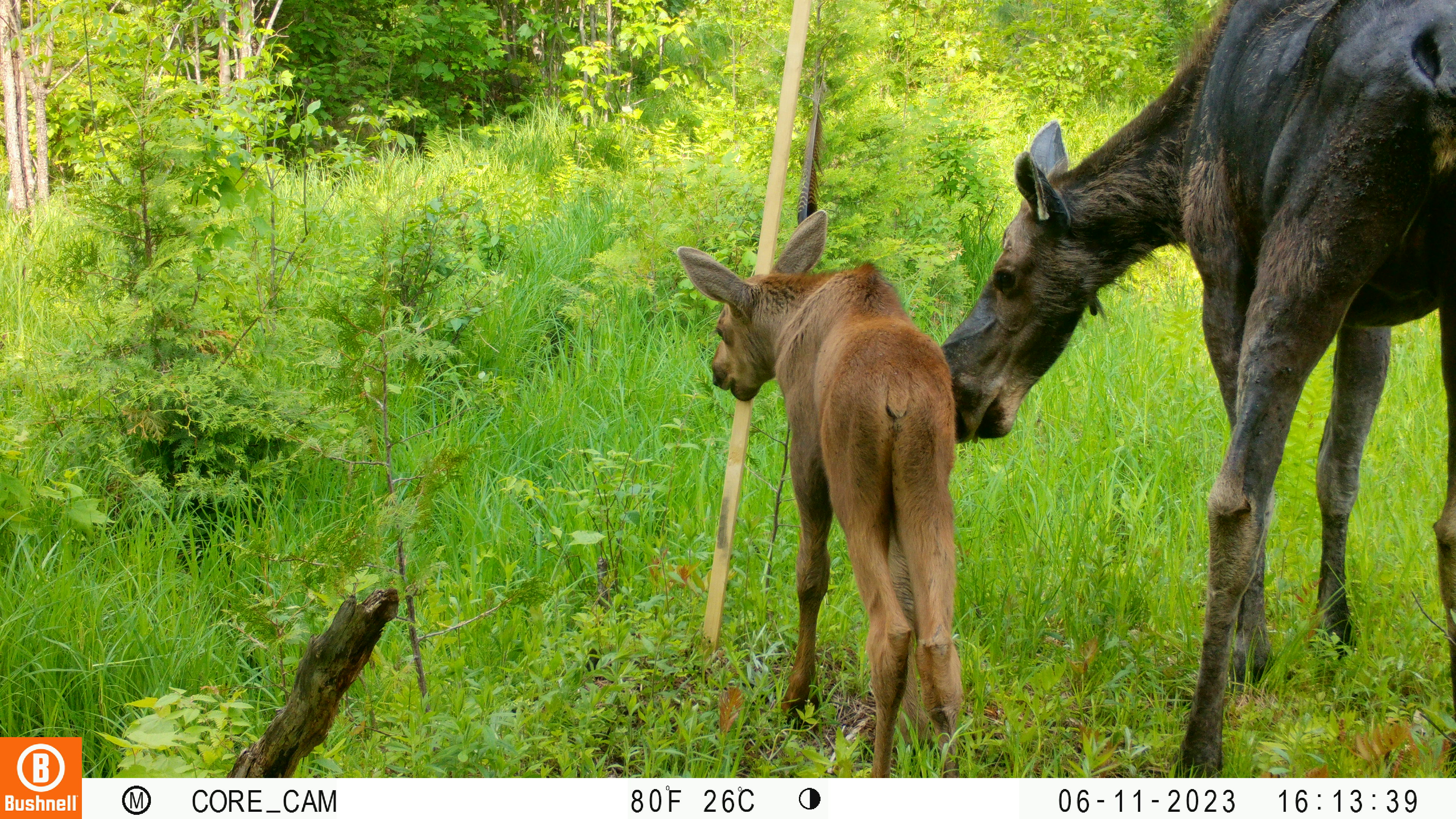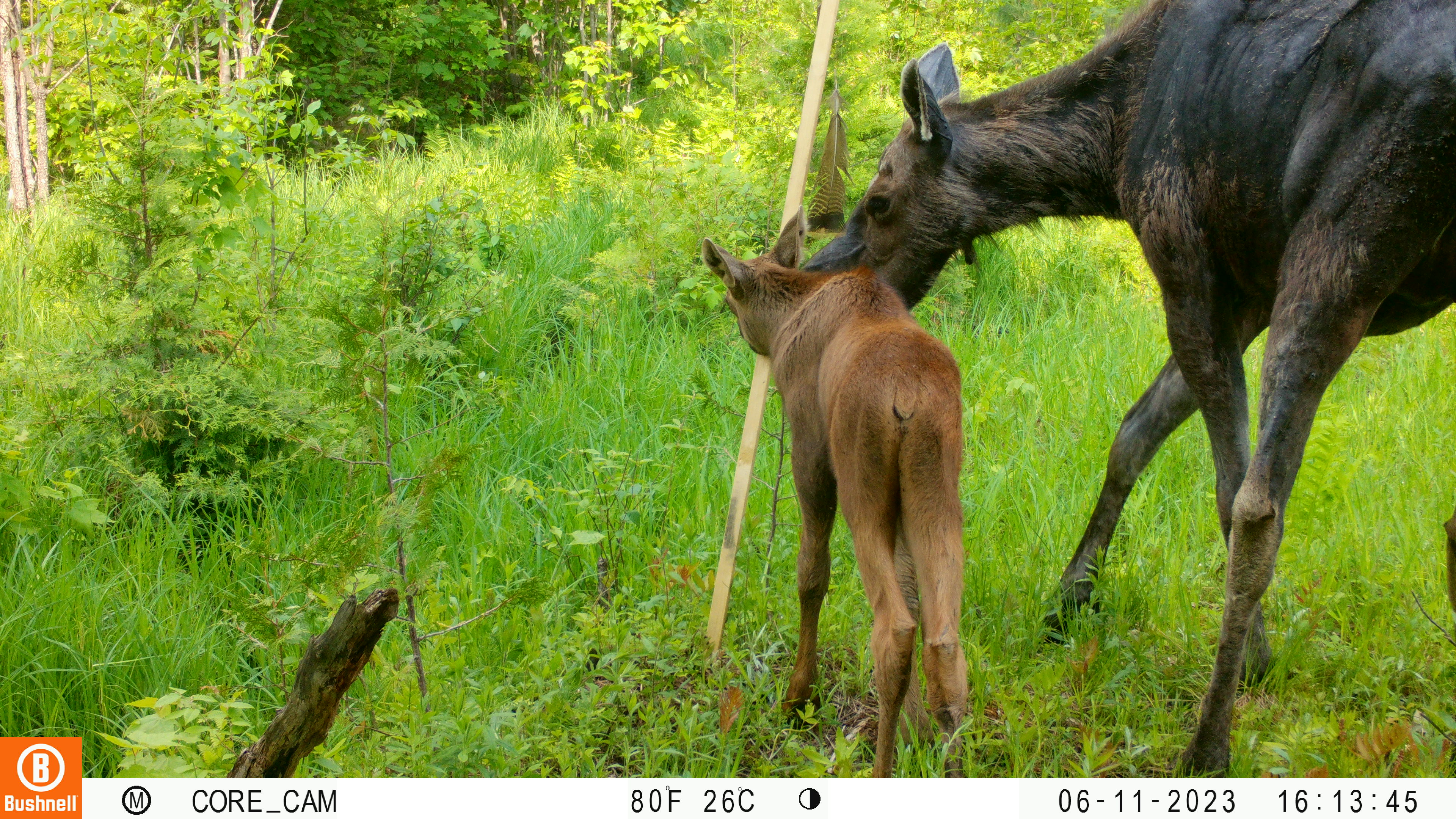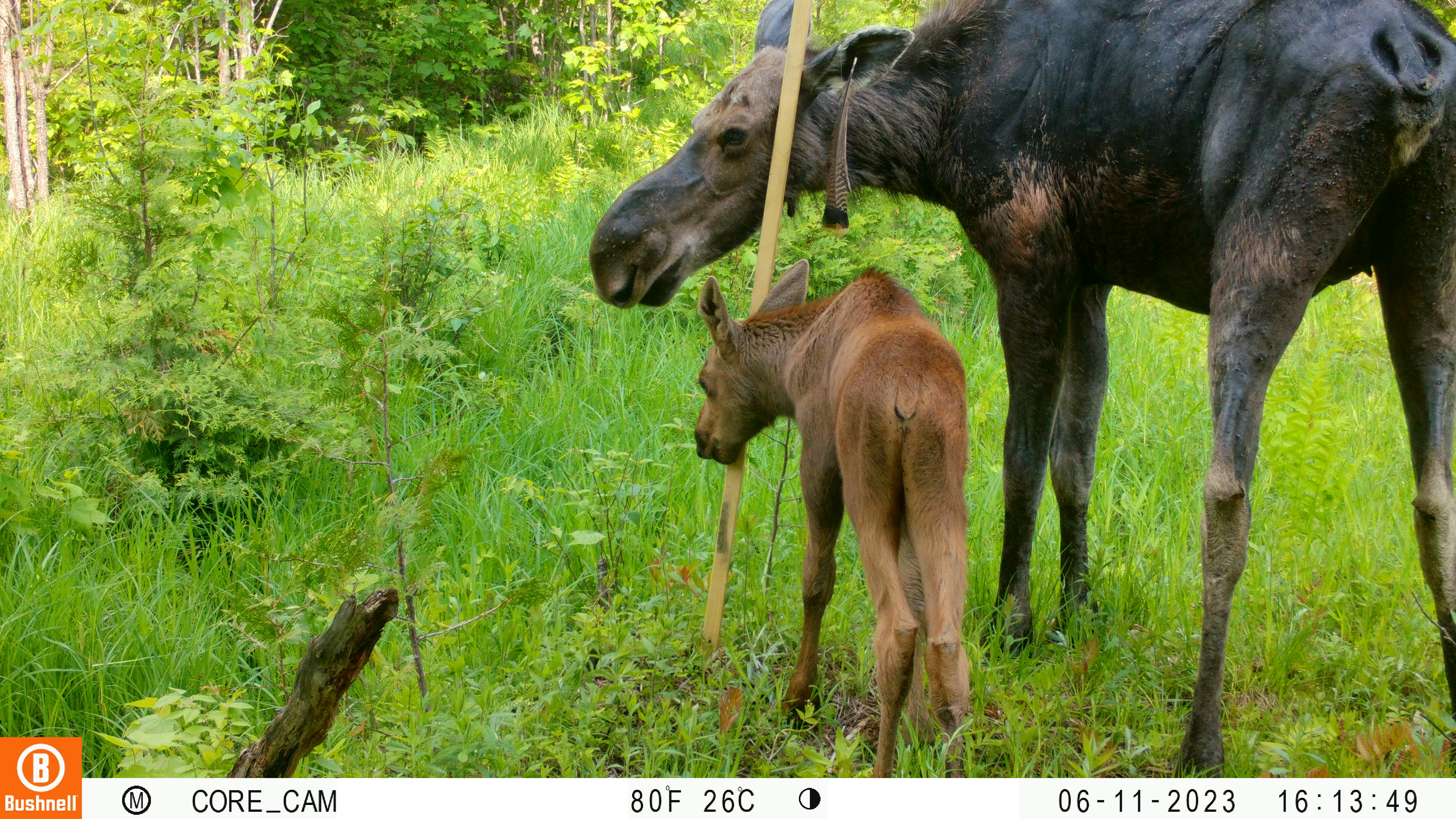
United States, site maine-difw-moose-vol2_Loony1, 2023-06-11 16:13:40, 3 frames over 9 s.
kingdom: Animalia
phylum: Chordata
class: Mammalia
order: Artiodactyla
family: Cervidae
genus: Alces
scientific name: Alces alces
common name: moose